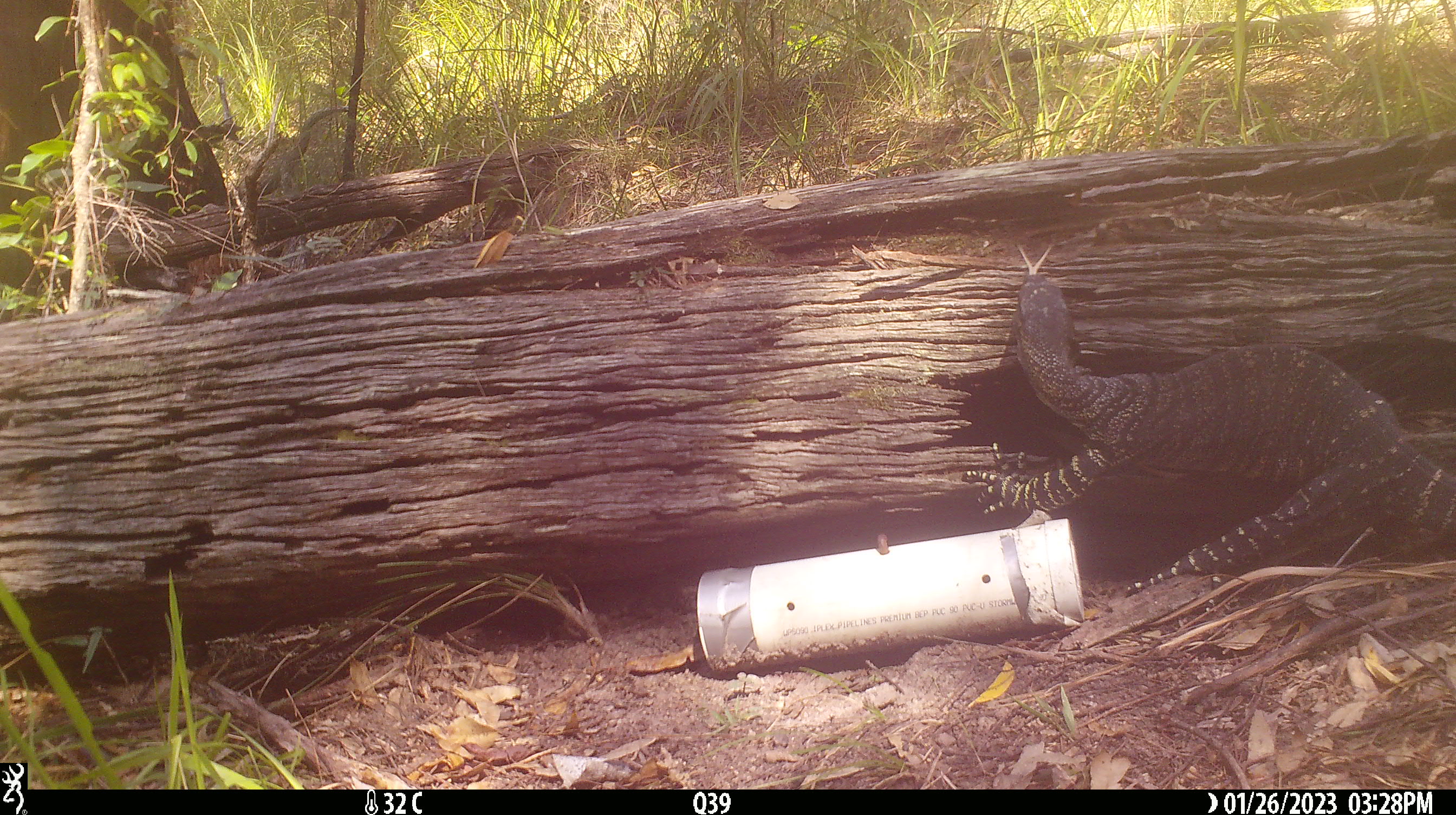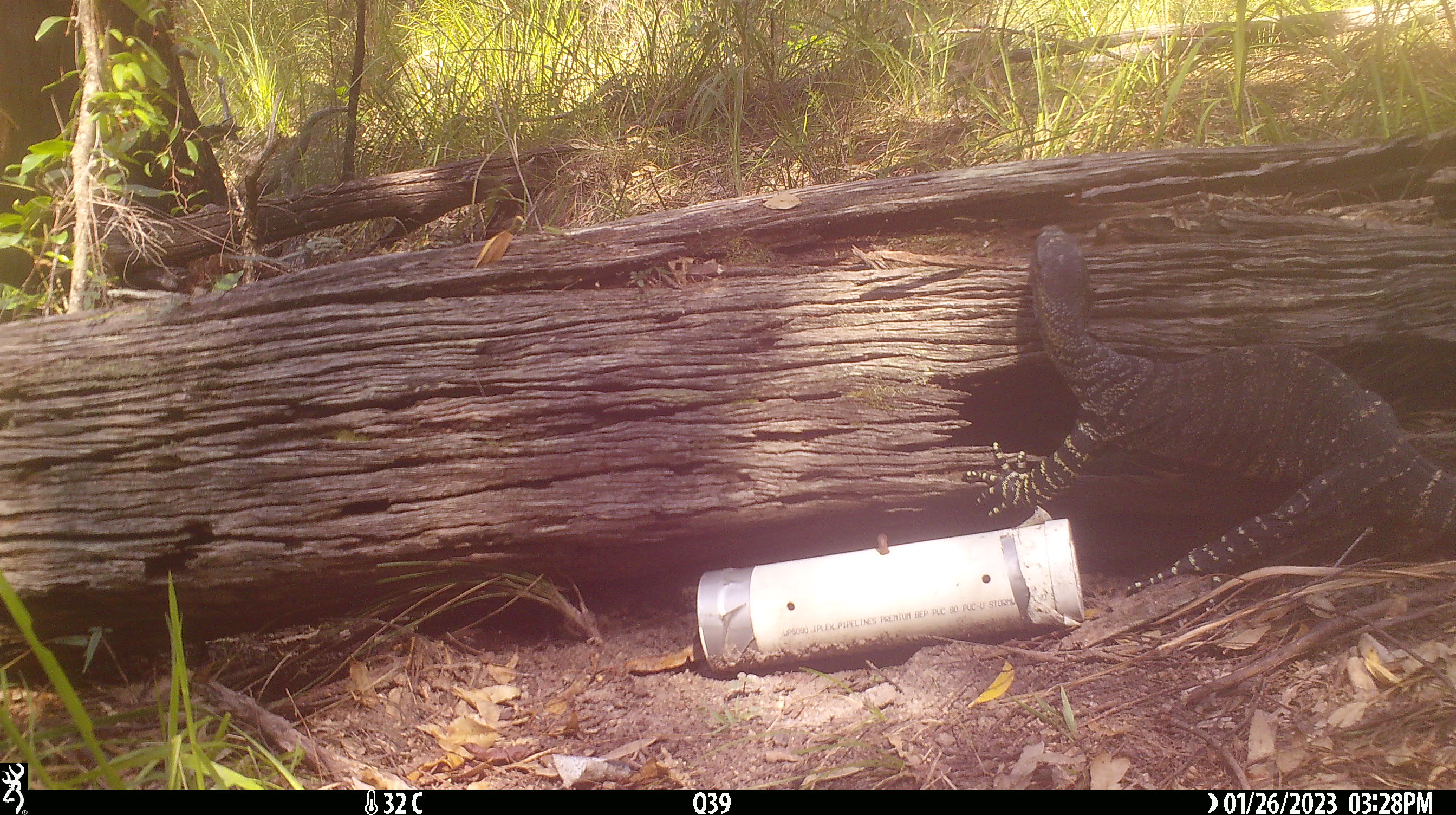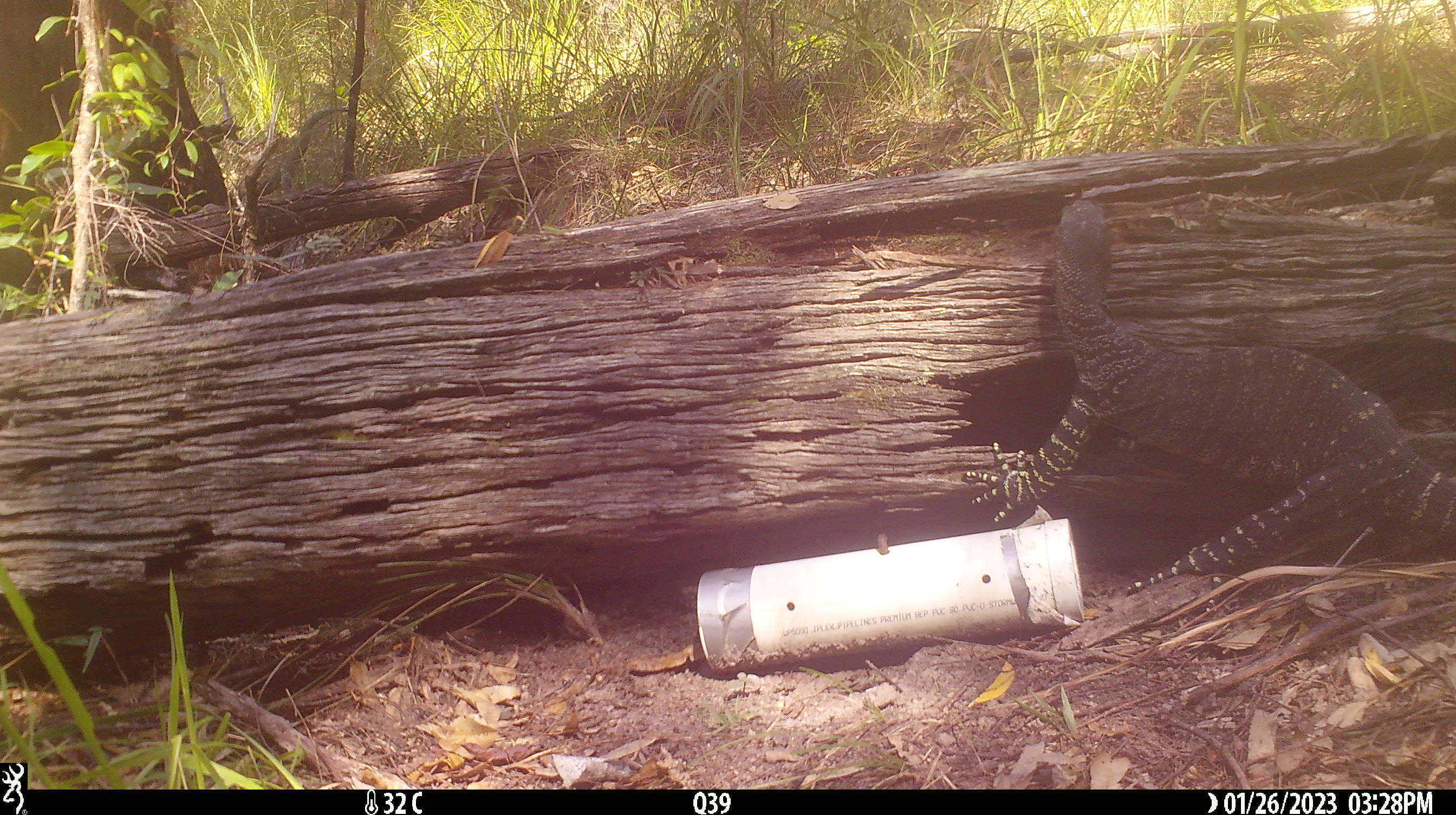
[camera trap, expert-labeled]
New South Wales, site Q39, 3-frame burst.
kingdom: Animalia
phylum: Chordata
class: Reptilia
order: Squamata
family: Varanidae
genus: Varanus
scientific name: Varanus varius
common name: lace monitor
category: goanna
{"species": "goanna (lace monitor) (Varanus varius)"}